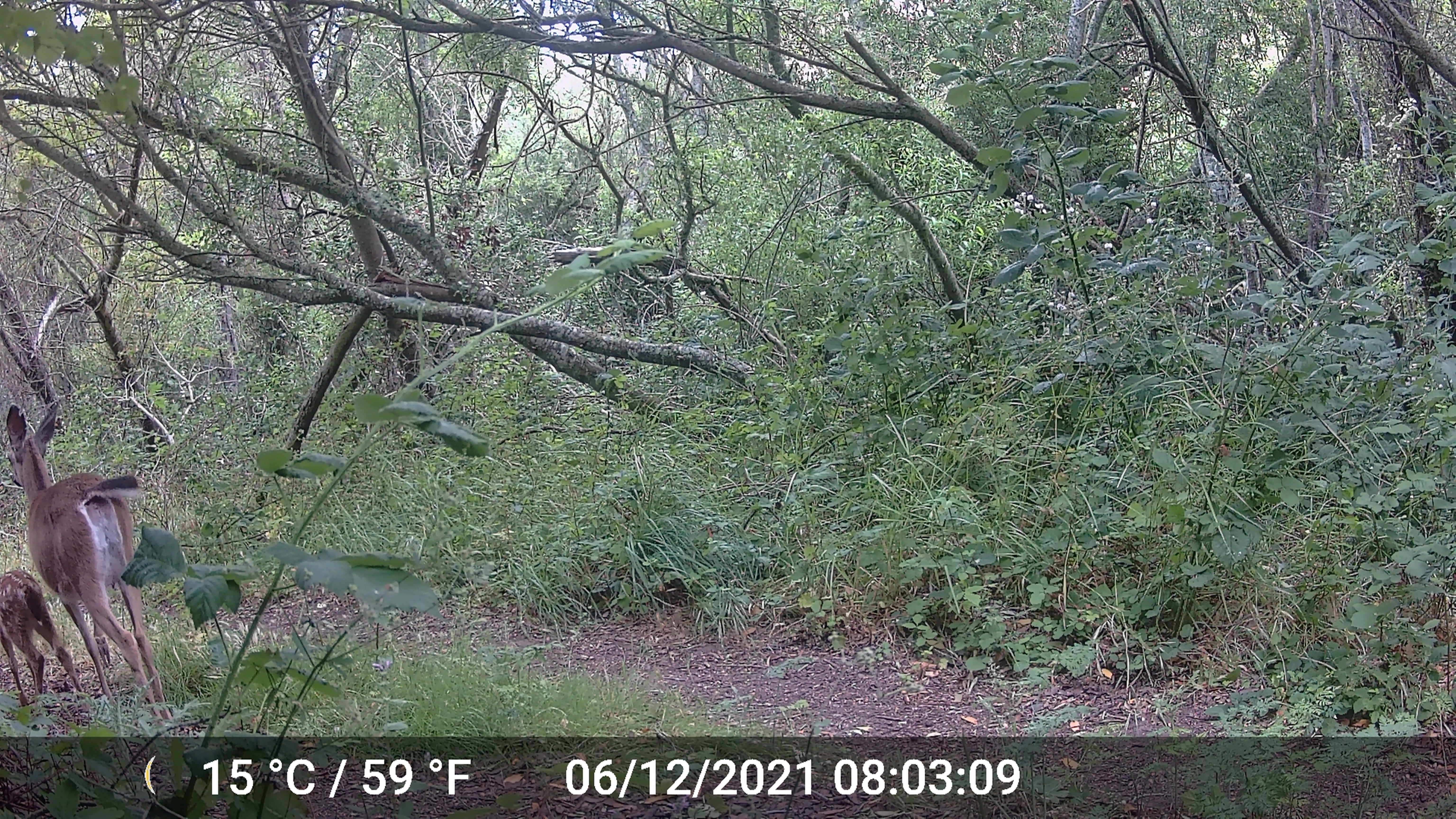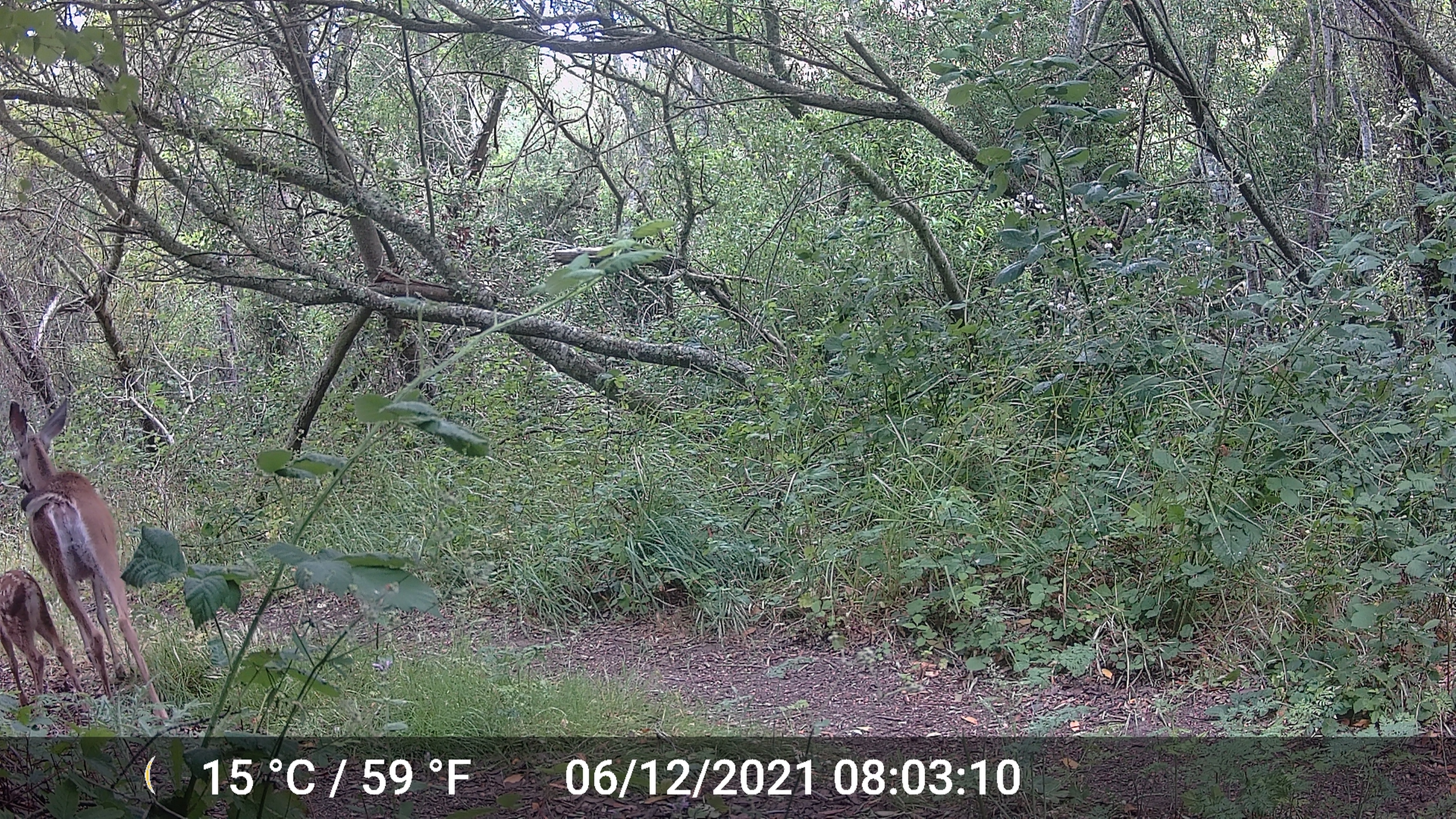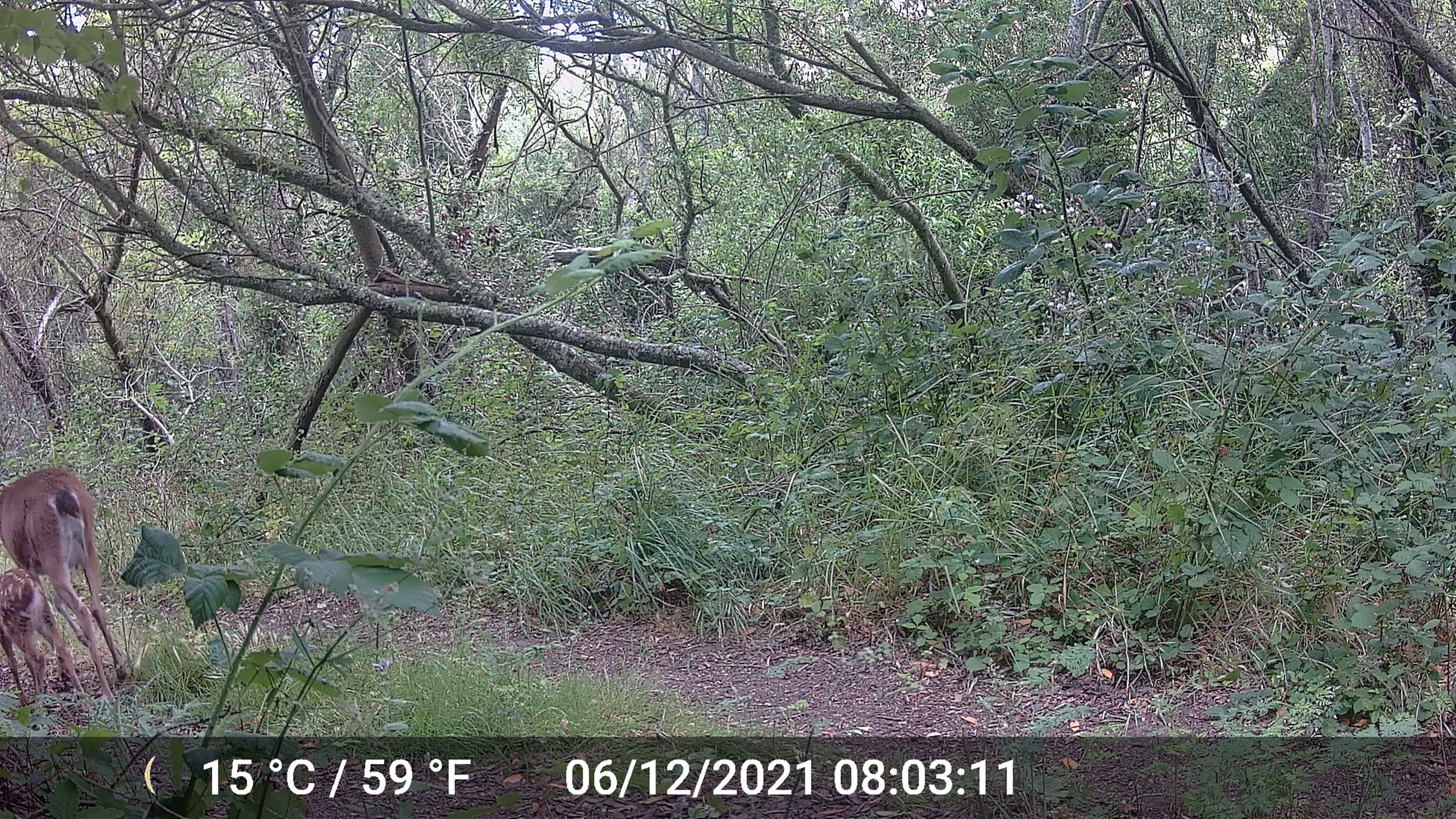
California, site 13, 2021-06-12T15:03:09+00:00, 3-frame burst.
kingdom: Animalia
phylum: Chordata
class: Mammalia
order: Artiodactyla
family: Cervidae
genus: Odocoileus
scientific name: Odocoileus hemionus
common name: mule deer